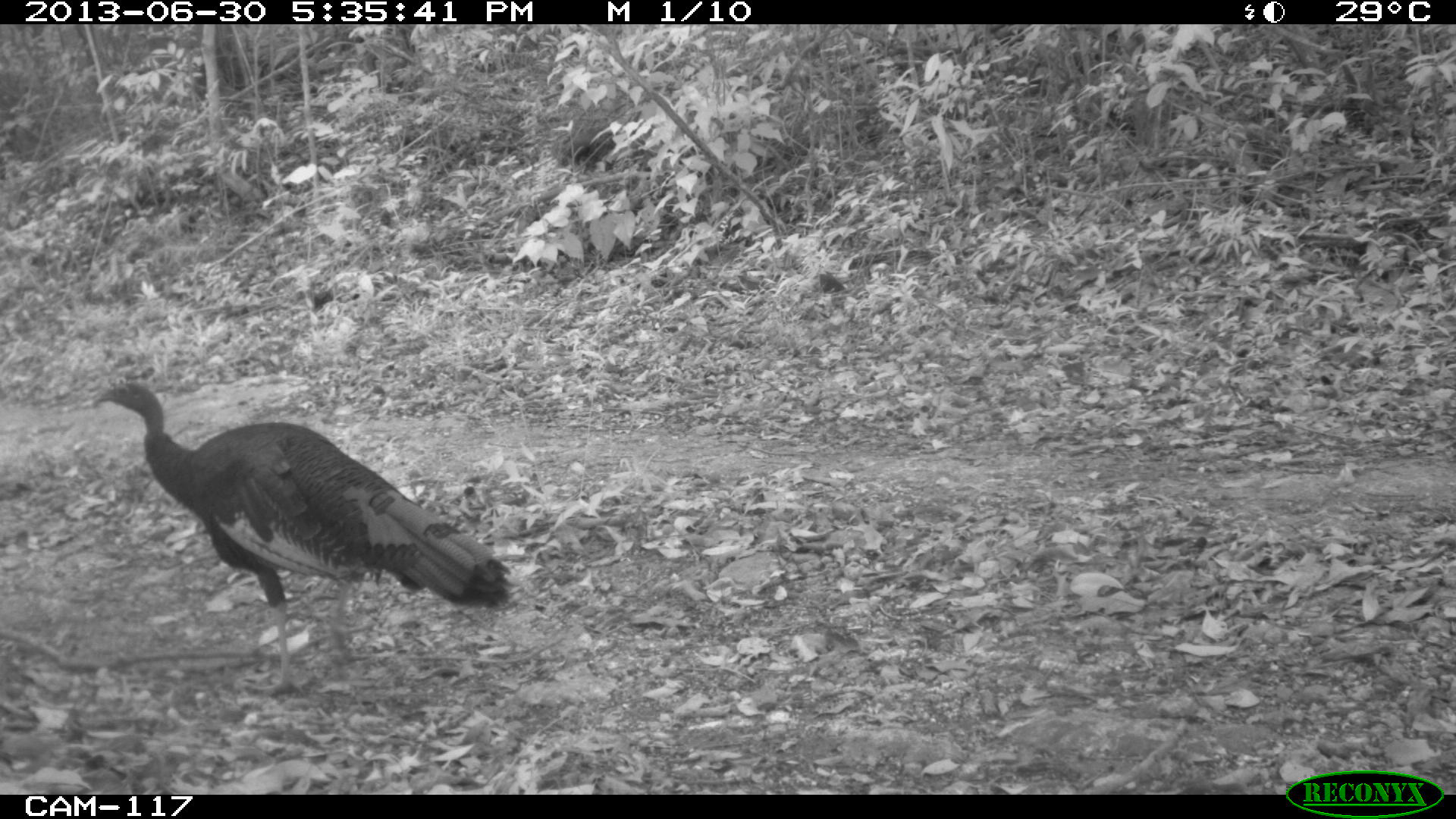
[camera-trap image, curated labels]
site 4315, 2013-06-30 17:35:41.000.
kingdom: Animalia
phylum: Chordata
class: Aves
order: Galliformes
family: Phasianidae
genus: Meleagris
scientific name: Meleagris ocellata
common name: ocellated turkey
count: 1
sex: female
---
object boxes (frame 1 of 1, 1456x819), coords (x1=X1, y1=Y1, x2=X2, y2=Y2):
meleagris ocellata: (x1=90, y1=375, x2=513, y2=699)